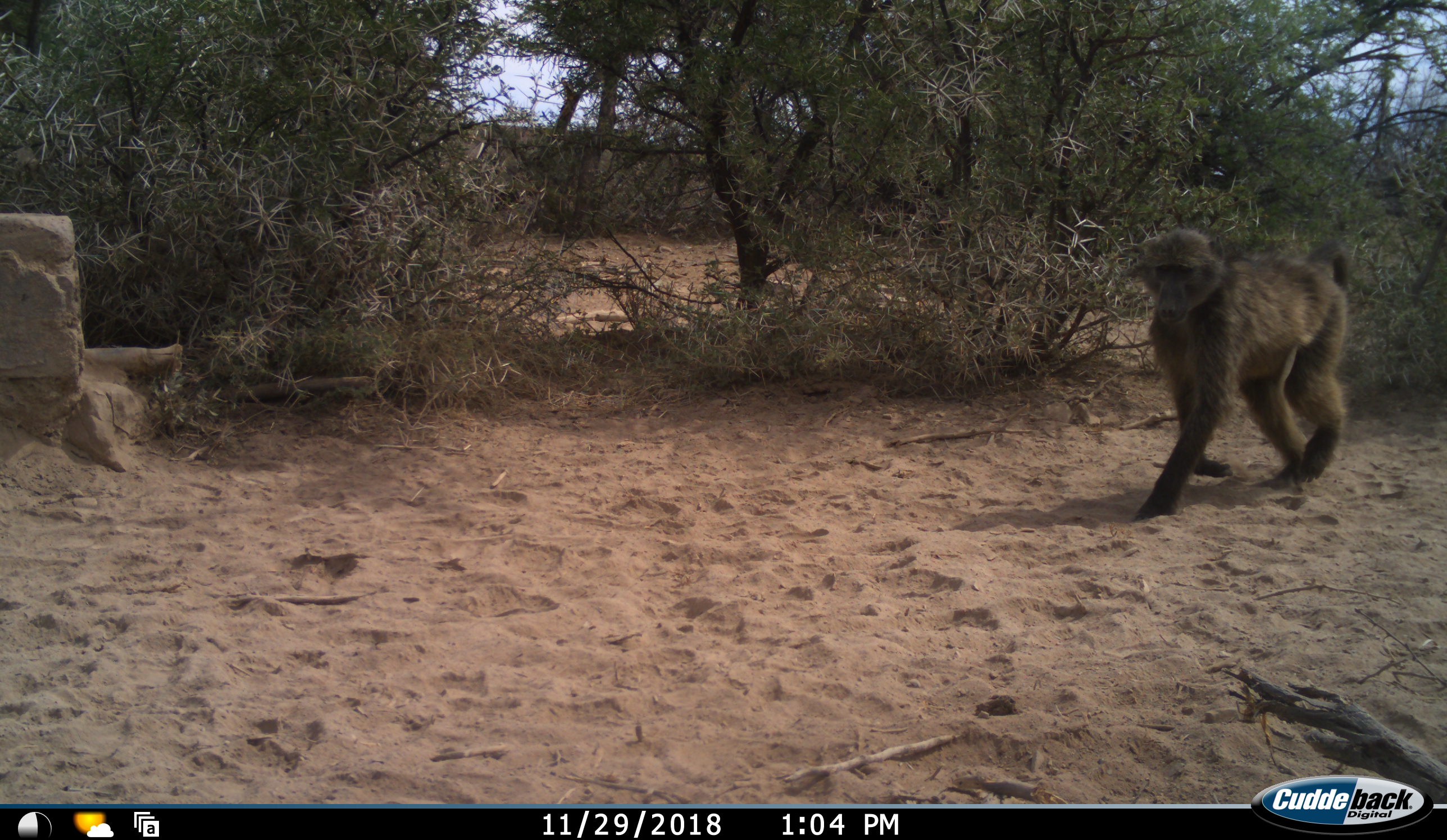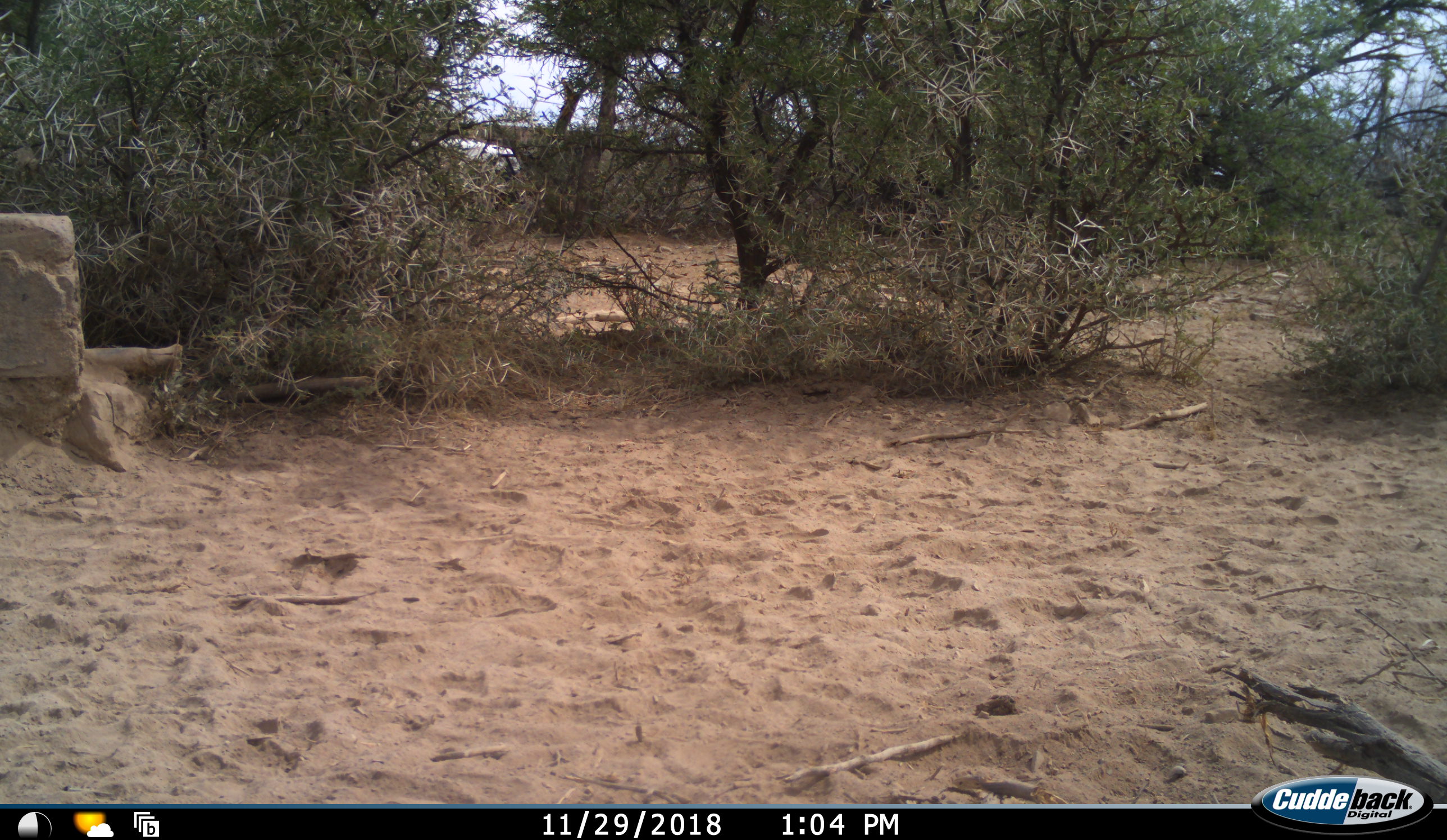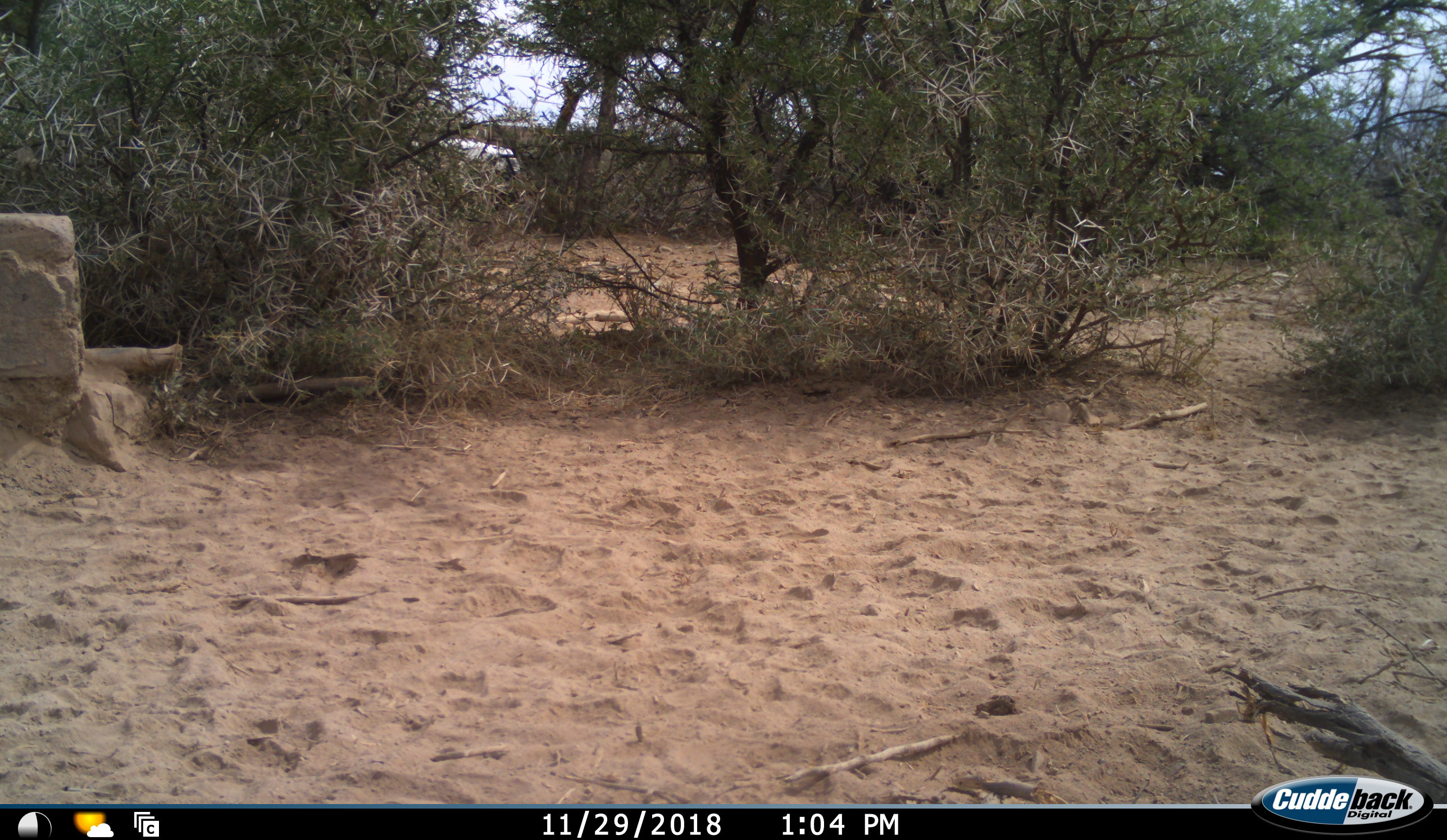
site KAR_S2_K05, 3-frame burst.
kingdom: Animalia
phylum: Chordata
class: Mammalia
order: Primates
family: Cercopithecidae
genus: Papio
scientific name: Papio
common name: baboon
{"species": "baboon (Papio)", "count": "1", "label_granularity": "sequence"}